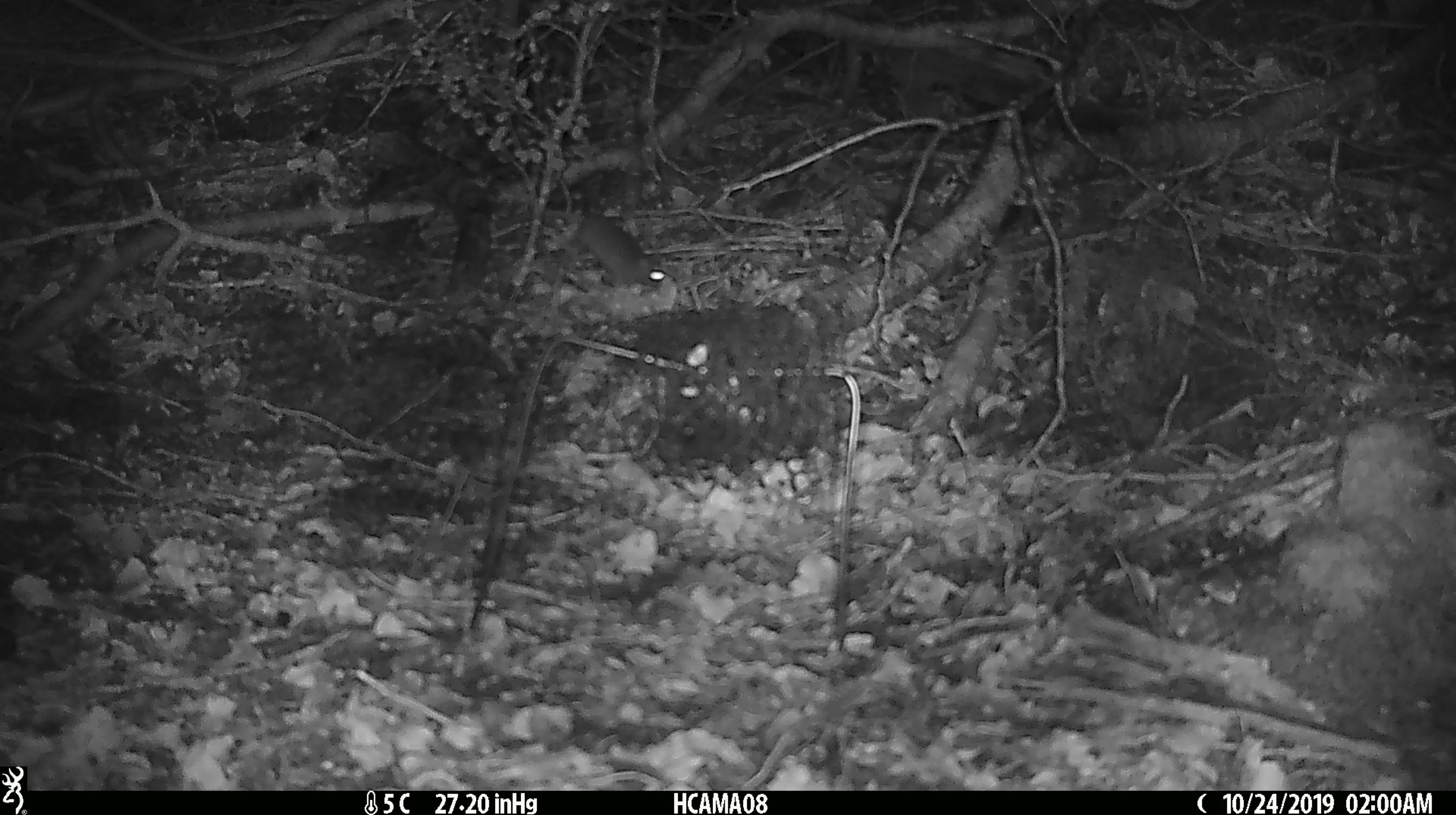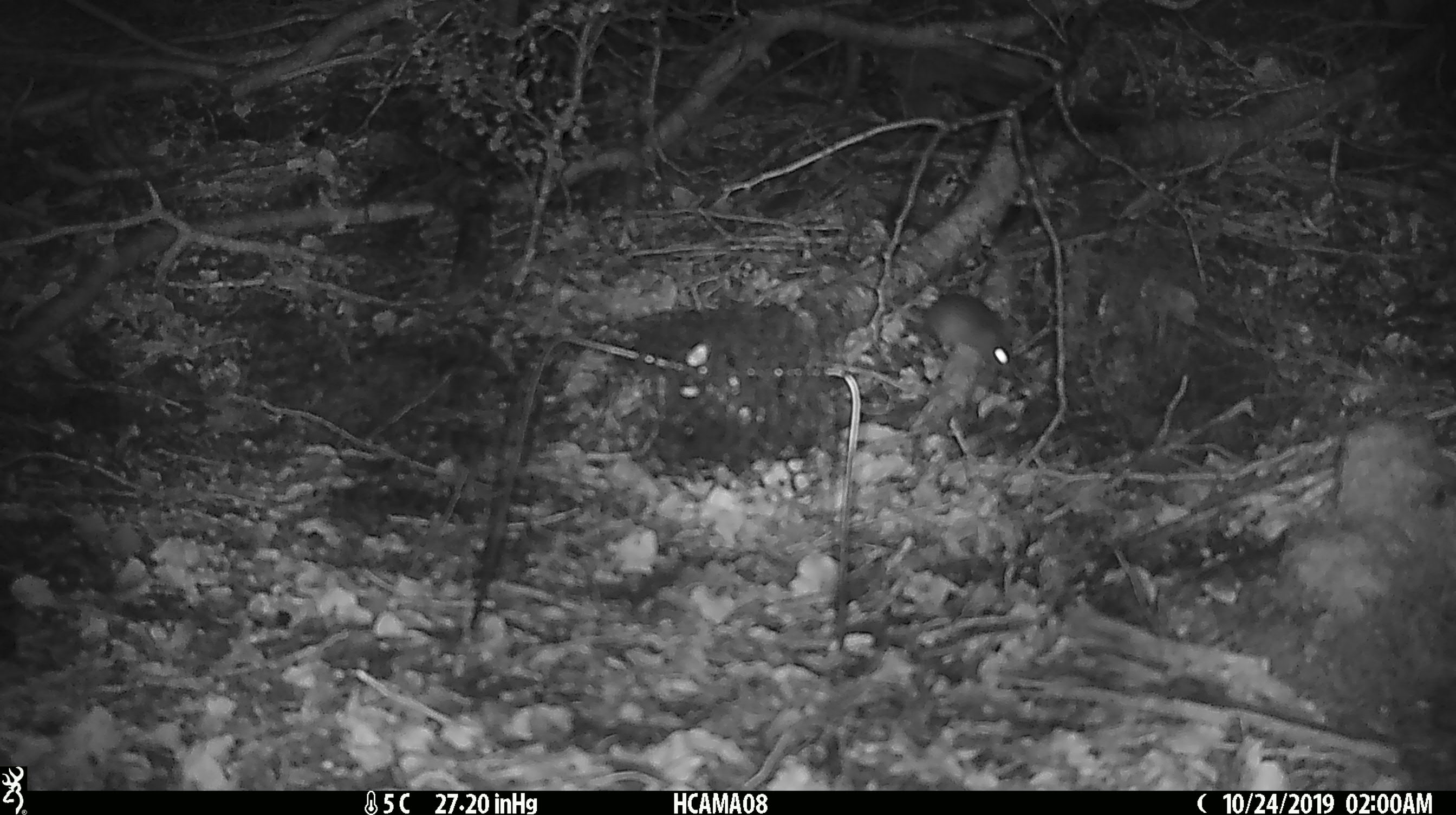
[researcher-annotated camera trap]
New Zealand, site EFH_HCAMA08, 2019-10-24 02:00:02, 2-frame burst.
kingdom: Animalia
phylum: Chordata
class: Mammalia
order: Rodentia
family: Muridae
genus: Mus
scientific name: Mus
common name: mouse